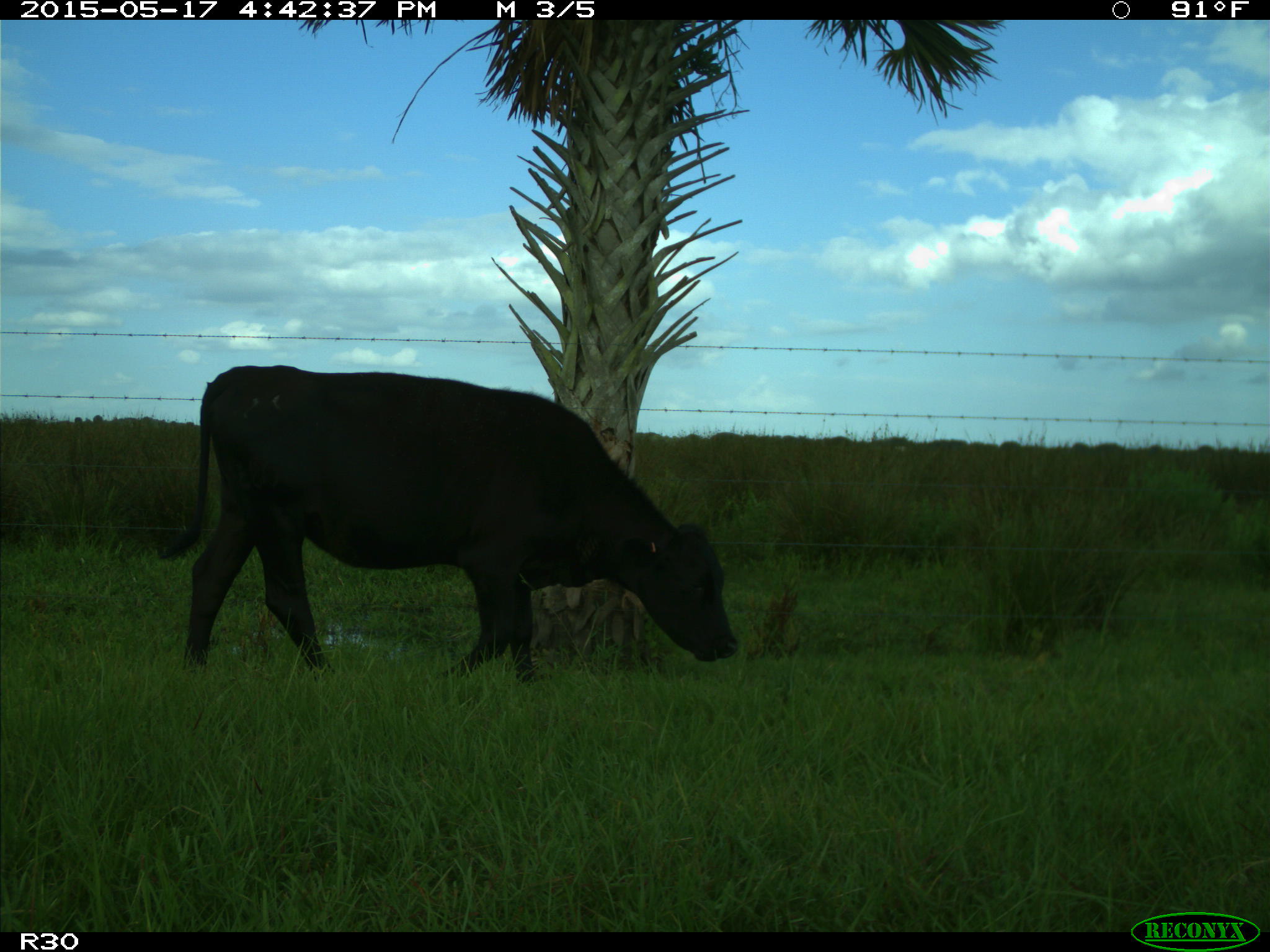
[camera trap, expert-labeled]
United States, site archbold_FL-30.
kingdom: Animalia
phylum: Chordata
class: Mammalia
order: Artiodactyla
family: Bovidae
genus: Bos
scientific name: Bos taurus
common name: domestic cow